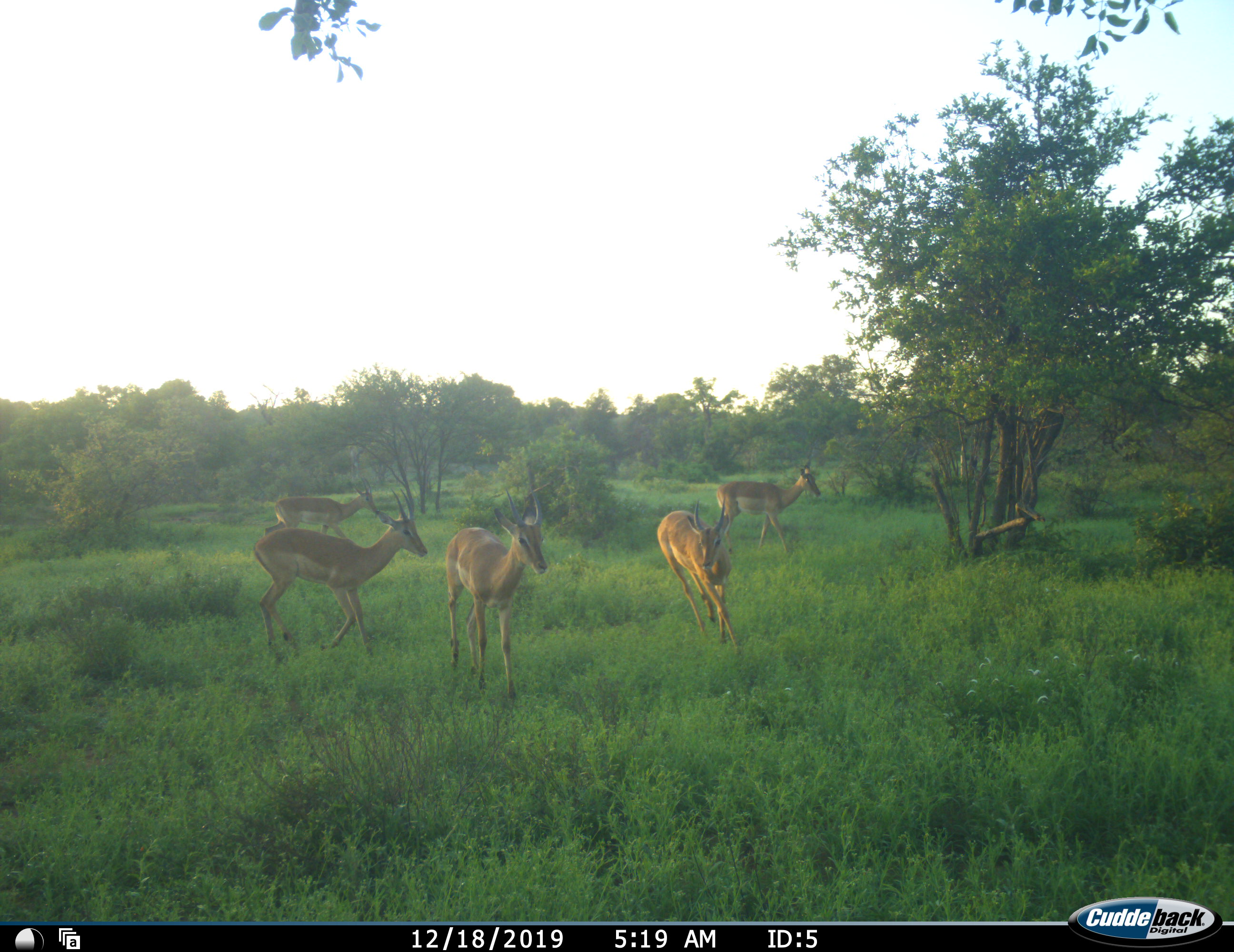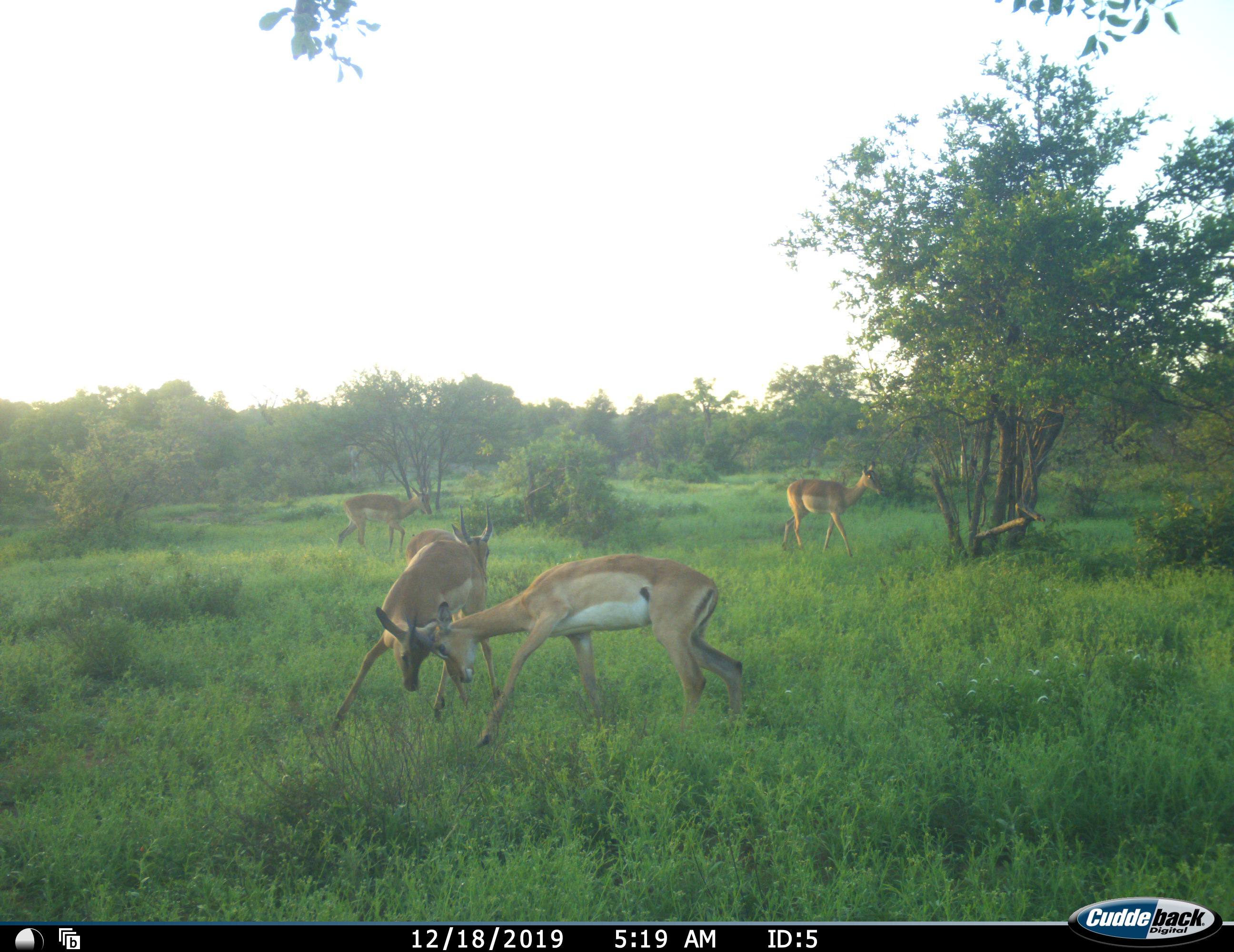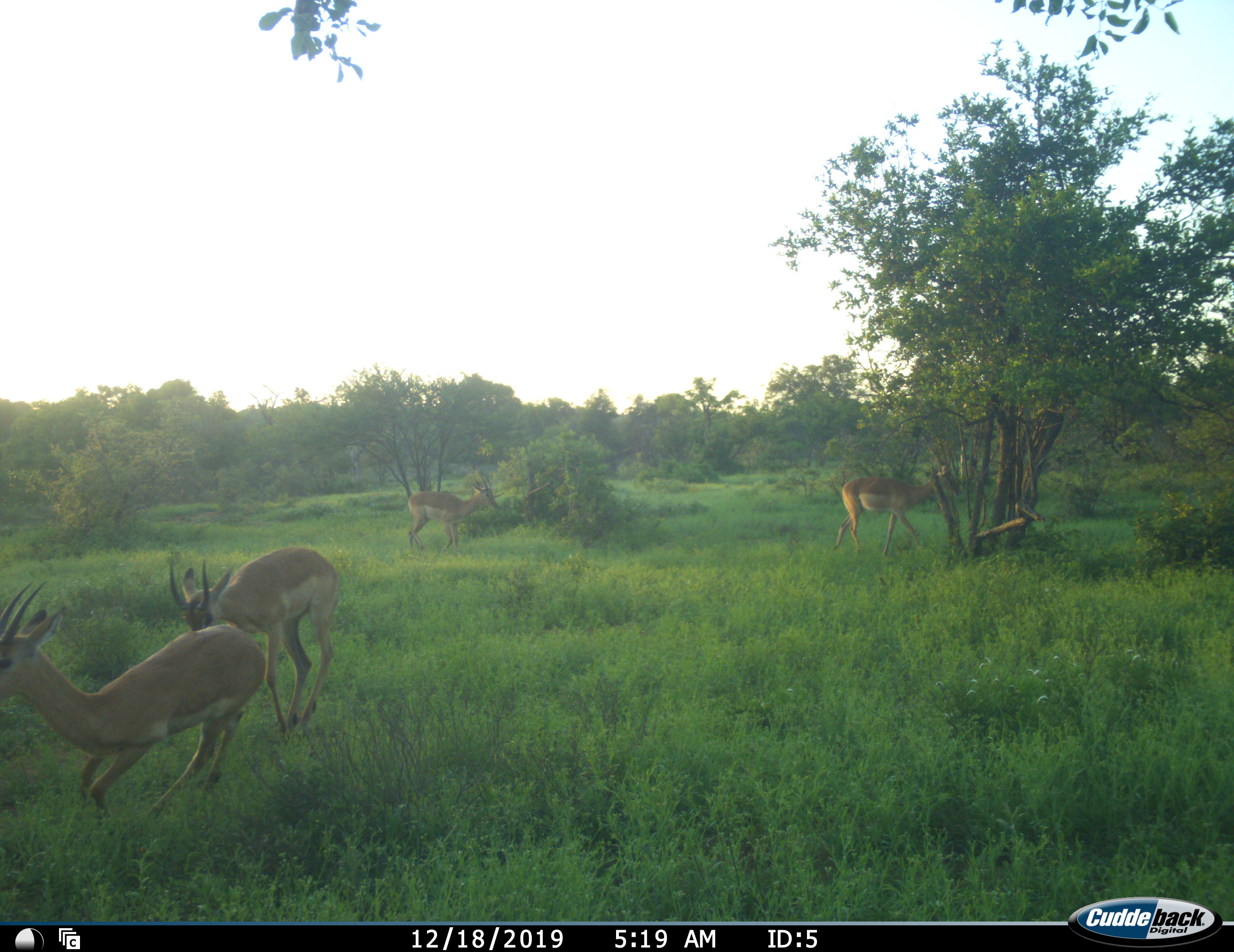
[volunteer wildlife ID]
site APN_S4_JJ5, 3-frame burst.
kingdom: Animalia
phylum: Chordata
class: Mammalia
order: Artiodactyla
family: Bovidae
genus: Aepyceros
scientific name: Aepyceros melampus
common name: impala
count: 5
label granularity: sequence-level